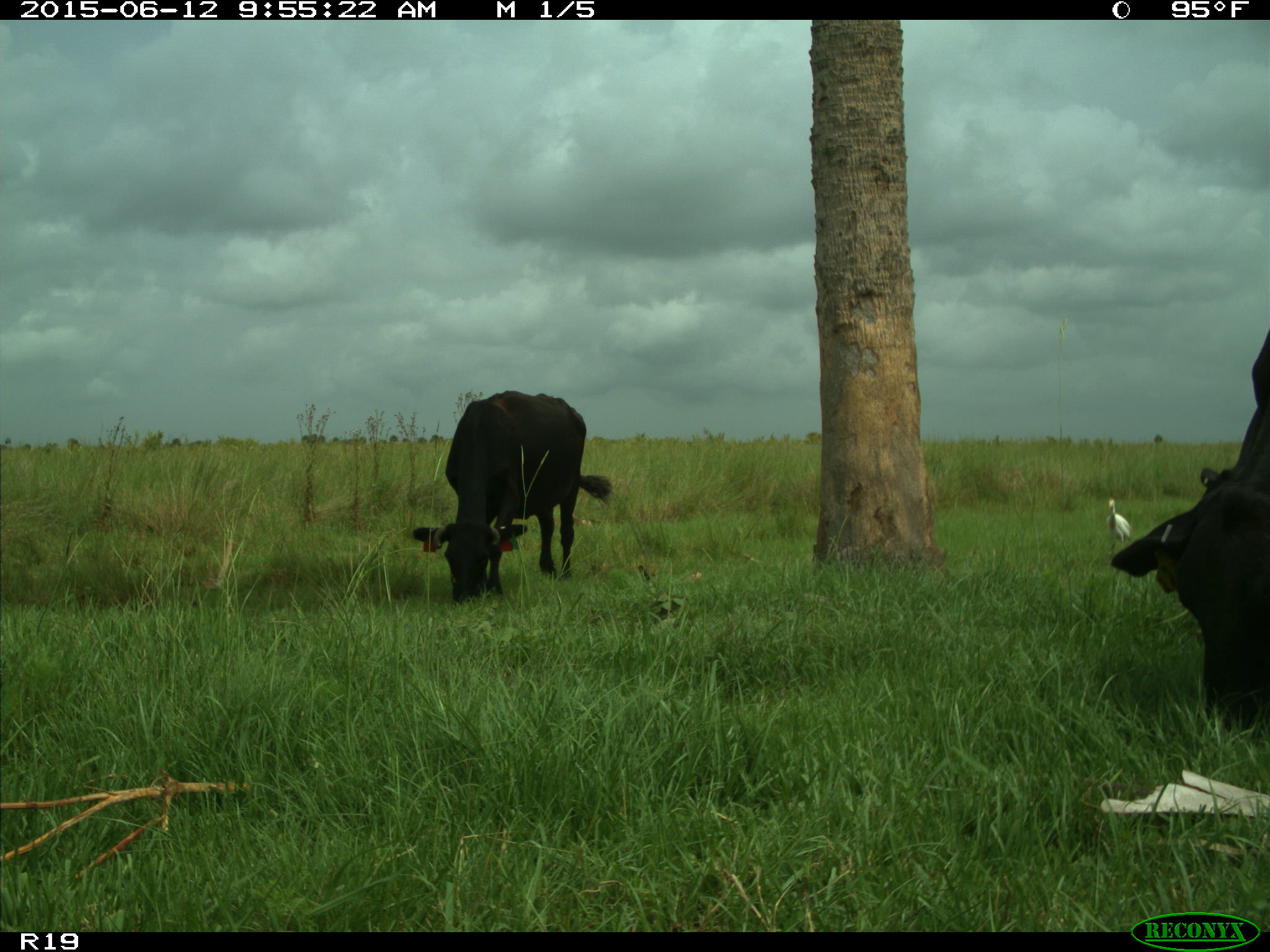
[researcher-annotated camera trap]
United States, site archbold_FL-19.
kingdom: Animalia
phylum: Chordata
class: Mammalia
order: Artiodactyla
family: Bovidae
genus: Bos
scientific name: Bos taurus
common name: domestic cow